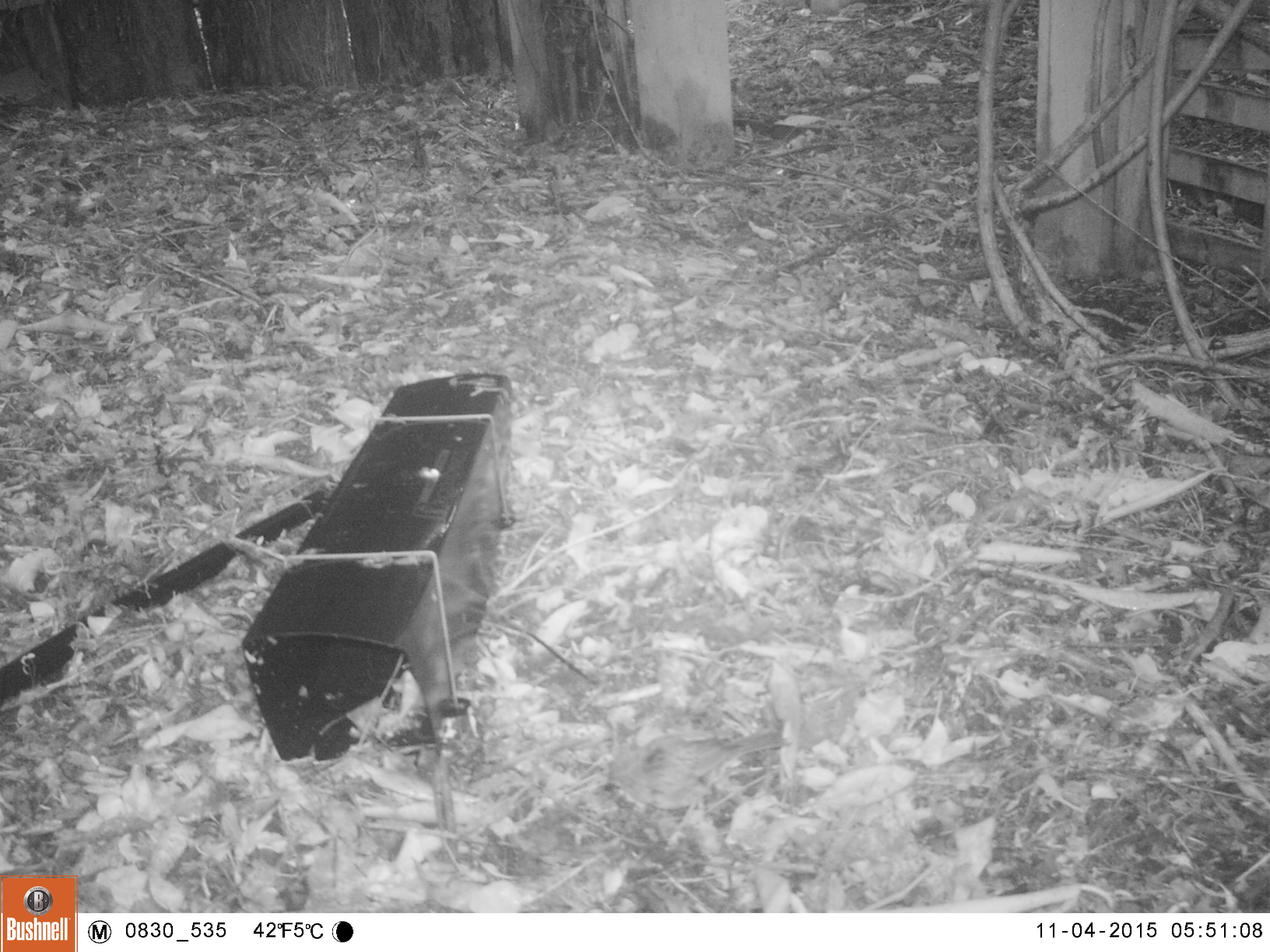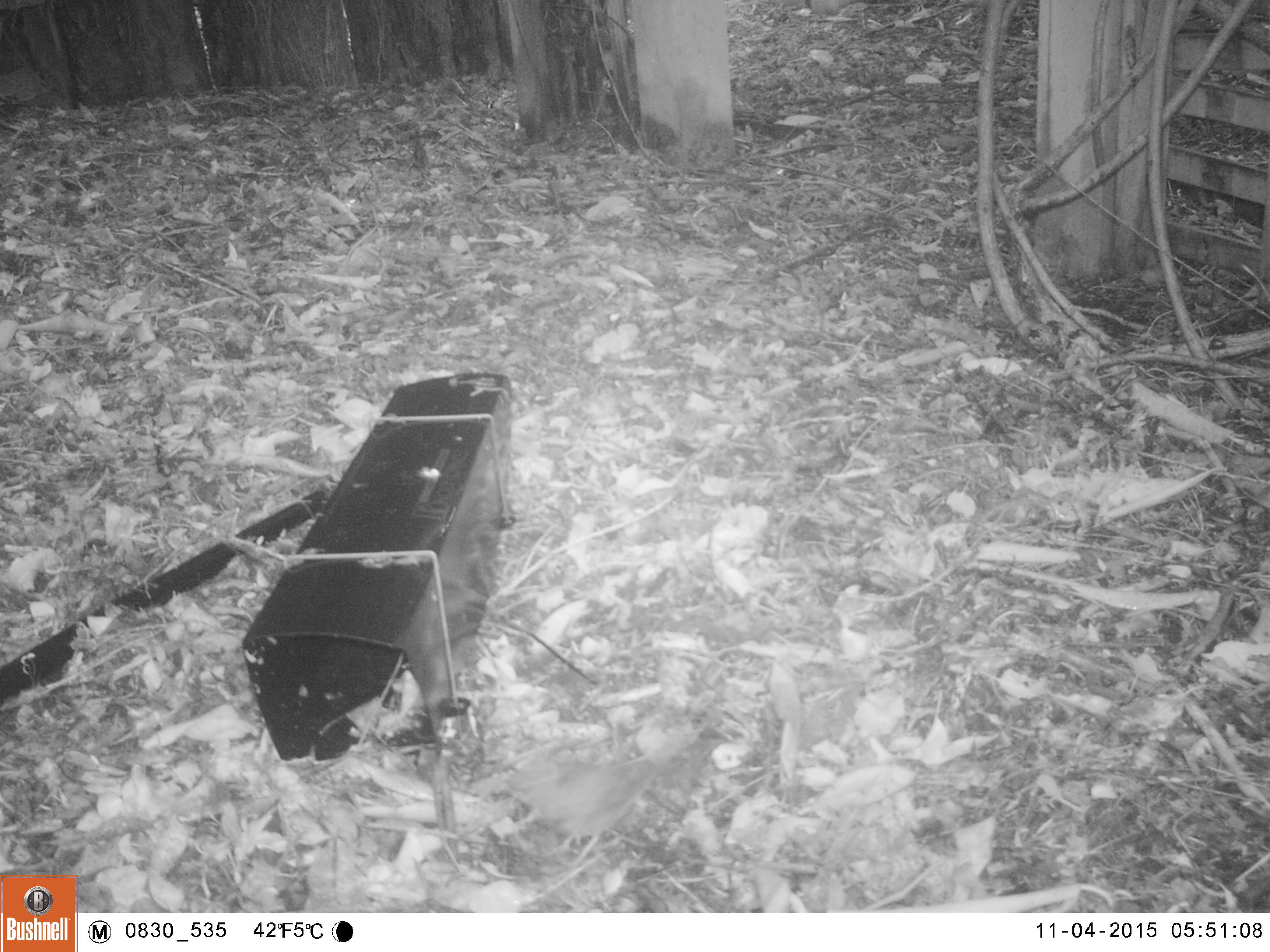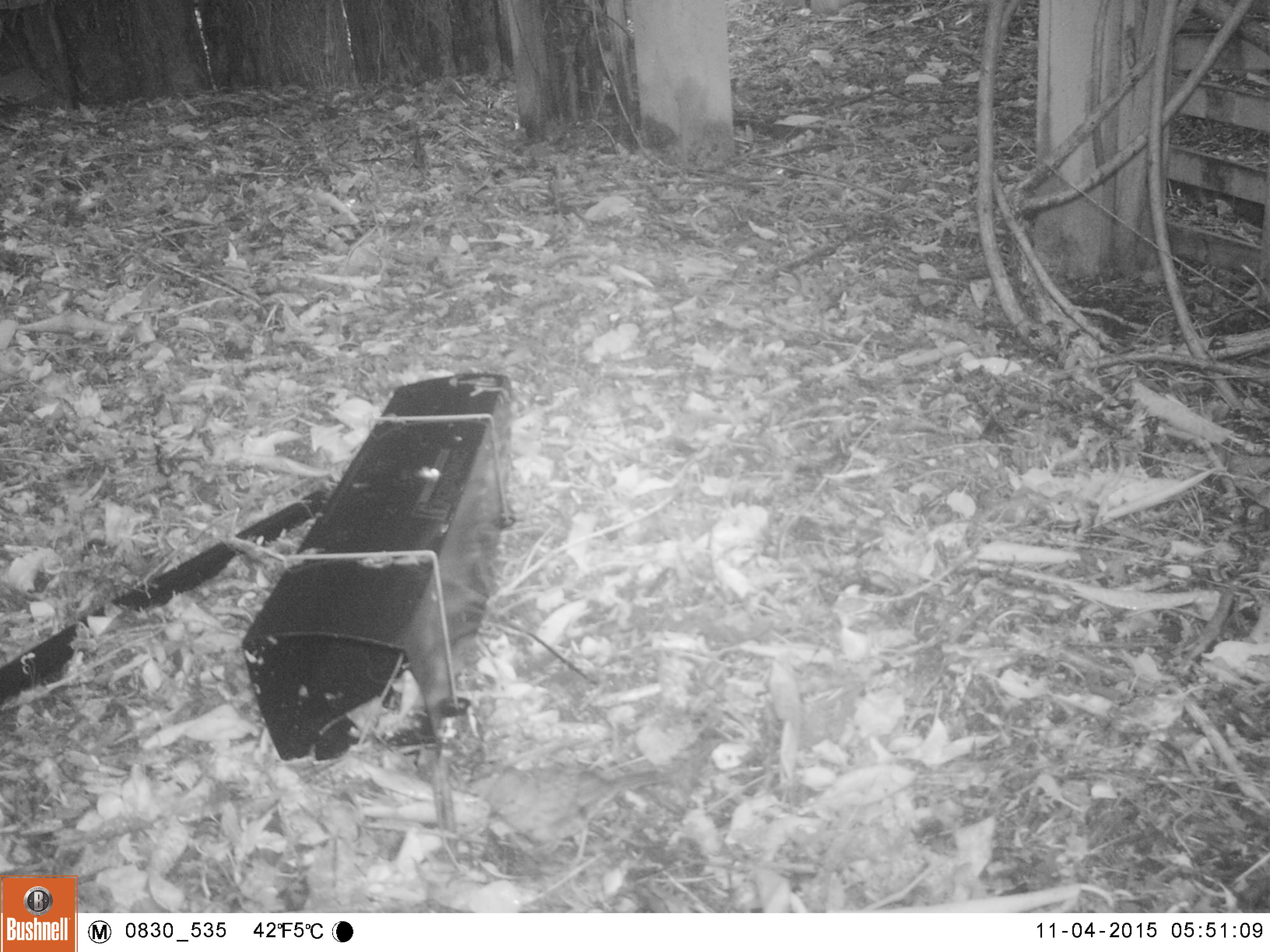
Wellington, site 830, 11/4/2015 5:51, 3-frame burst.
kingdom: Animalia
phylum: Chordata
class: Aves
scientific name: Aves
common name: bird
Bird (Aves).